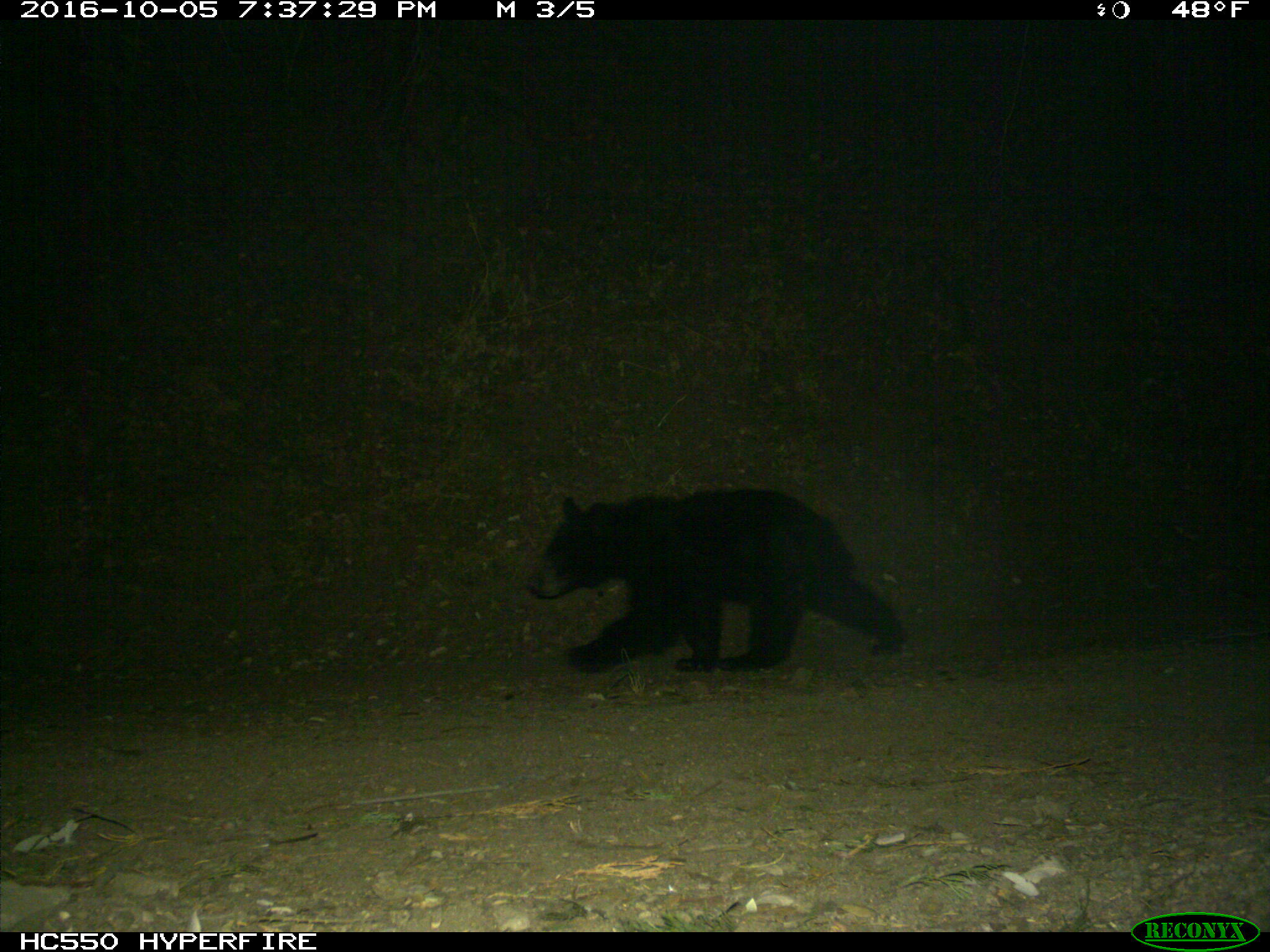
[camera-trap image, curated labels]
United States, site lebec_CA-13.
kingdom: Animalia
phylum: Chordata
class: Mammalia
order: Carnivora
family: Ursidae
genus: Ursus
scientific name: Ursus americanus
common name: american black bear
Ursus americanus (american black bear).